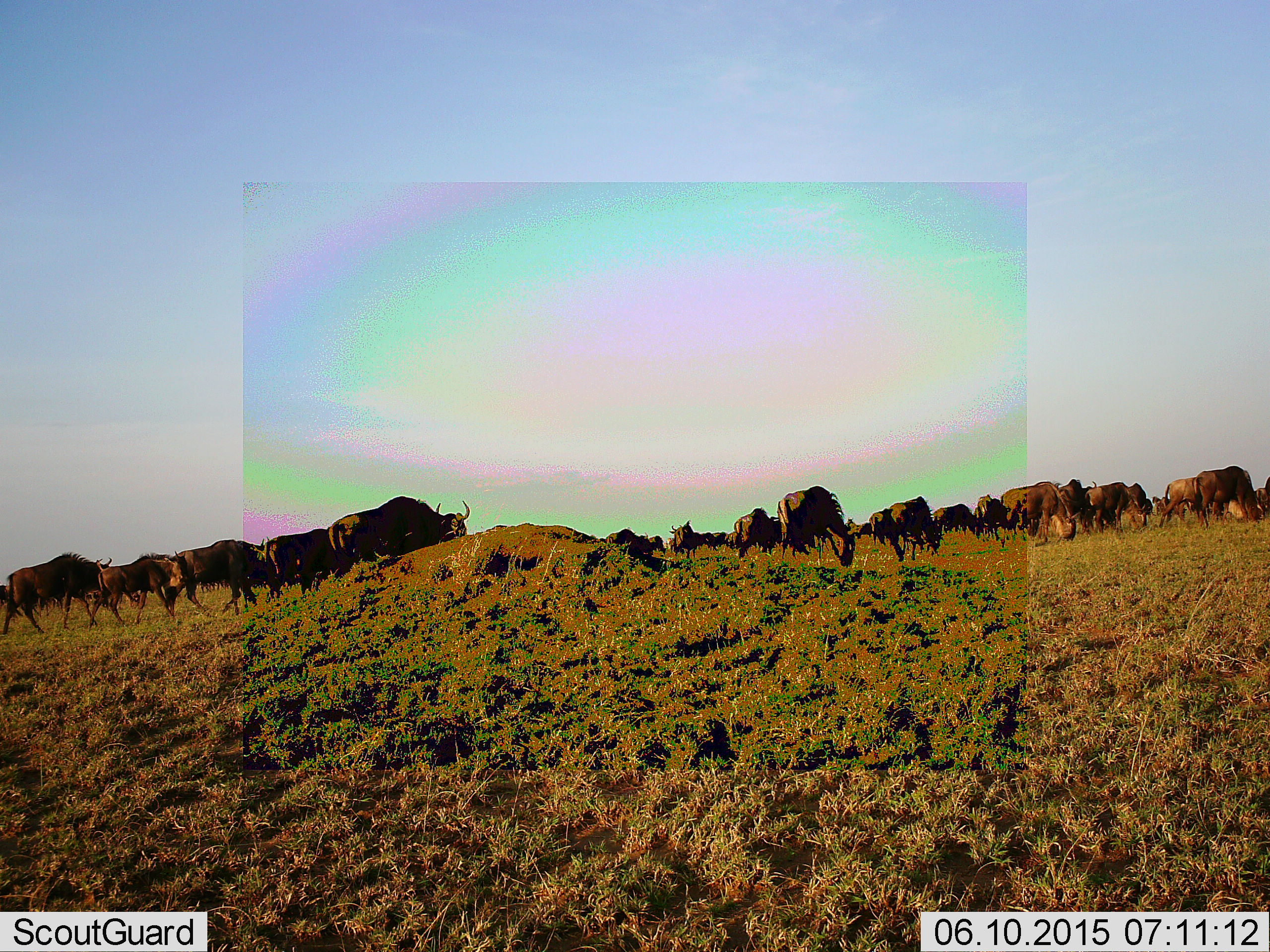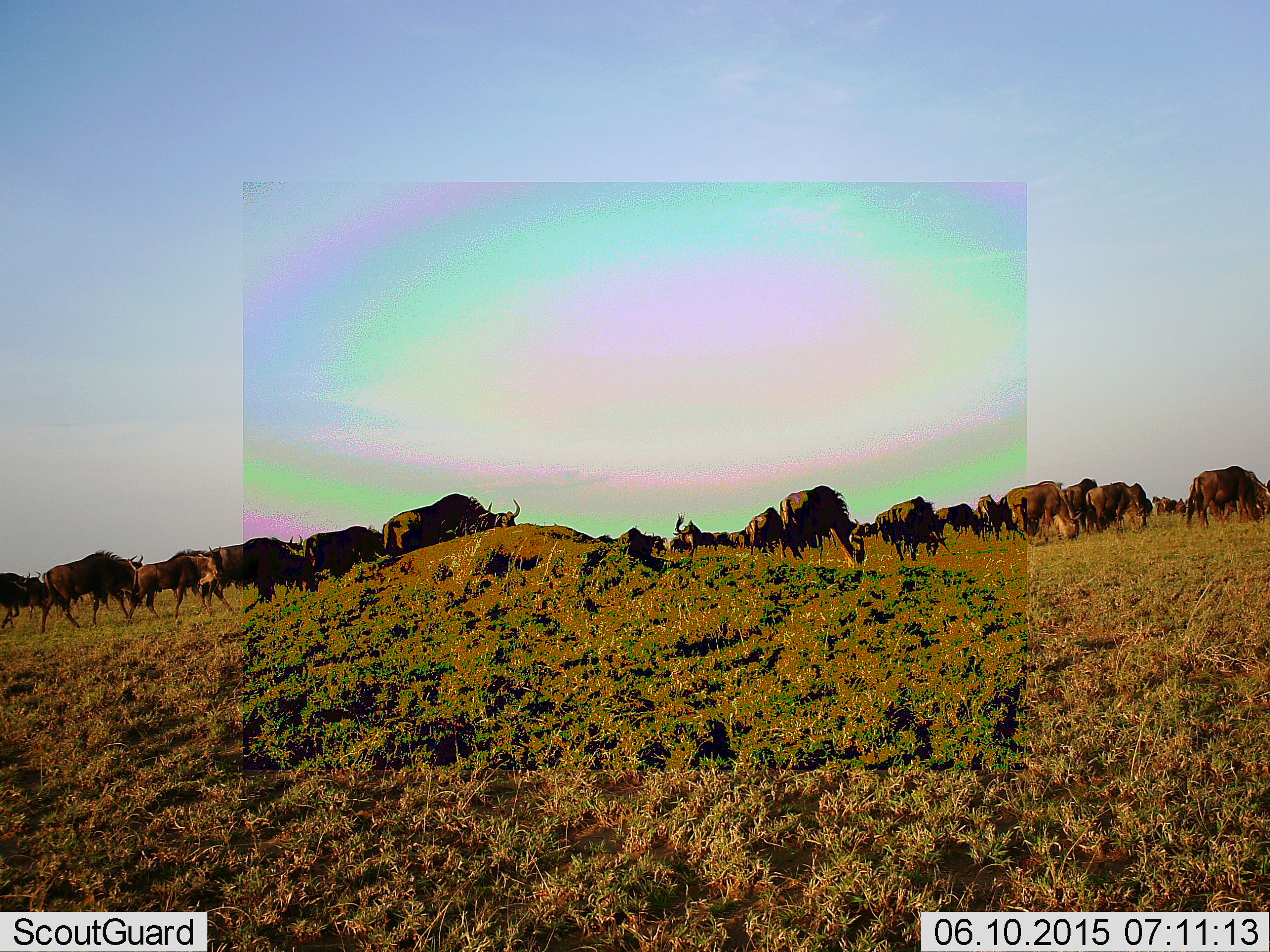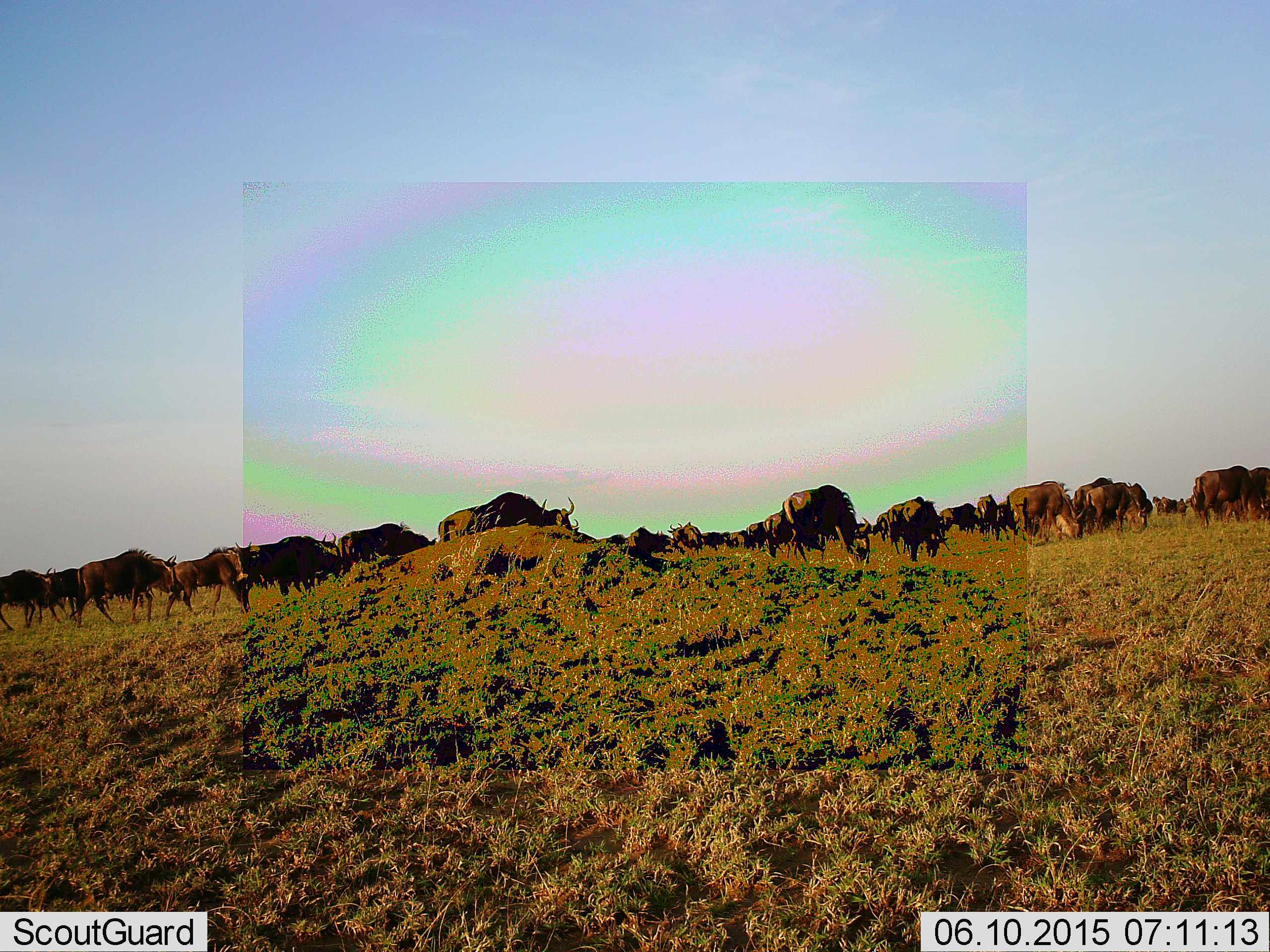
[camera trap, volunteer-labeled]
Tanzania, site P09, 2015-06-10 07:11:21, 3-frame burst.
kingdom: Animalia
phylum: Chordata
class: Mammalia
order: Artiodactyla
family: Bovidae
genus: Connochaetes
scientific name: Connochaetes taurinus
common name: blue wildebeest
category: wildebeest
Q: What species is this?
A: Wildebeest (blue wildebeest) (Connochaetes taurinus).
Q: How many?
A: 11-50.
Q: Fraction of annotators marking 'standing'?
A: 10%.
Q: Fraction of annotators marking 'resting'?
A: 0%.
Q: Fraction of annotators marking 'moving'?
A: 100%.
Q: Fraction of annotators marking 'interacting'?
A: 0%.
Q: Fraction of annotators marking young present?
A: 0%.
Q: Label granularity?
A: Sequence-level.